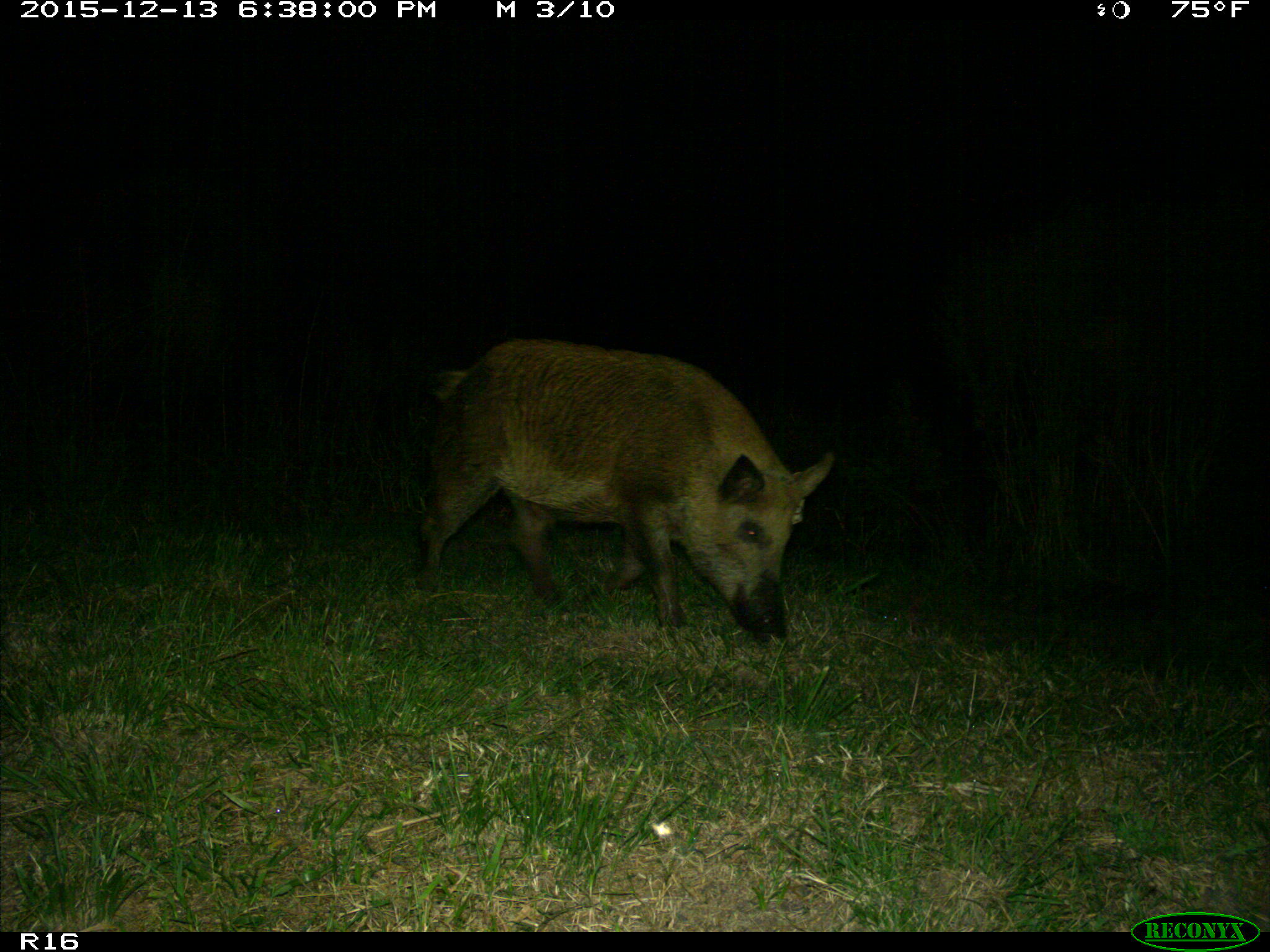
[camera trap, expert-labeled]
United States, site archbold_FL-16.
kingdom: Animalia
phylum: Chordata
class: Mammalia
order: Artiodactyla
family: Suidae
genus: Sus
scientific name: Sus scrofa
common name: wild boar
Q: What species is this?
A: Sus scrofa (wild boar).